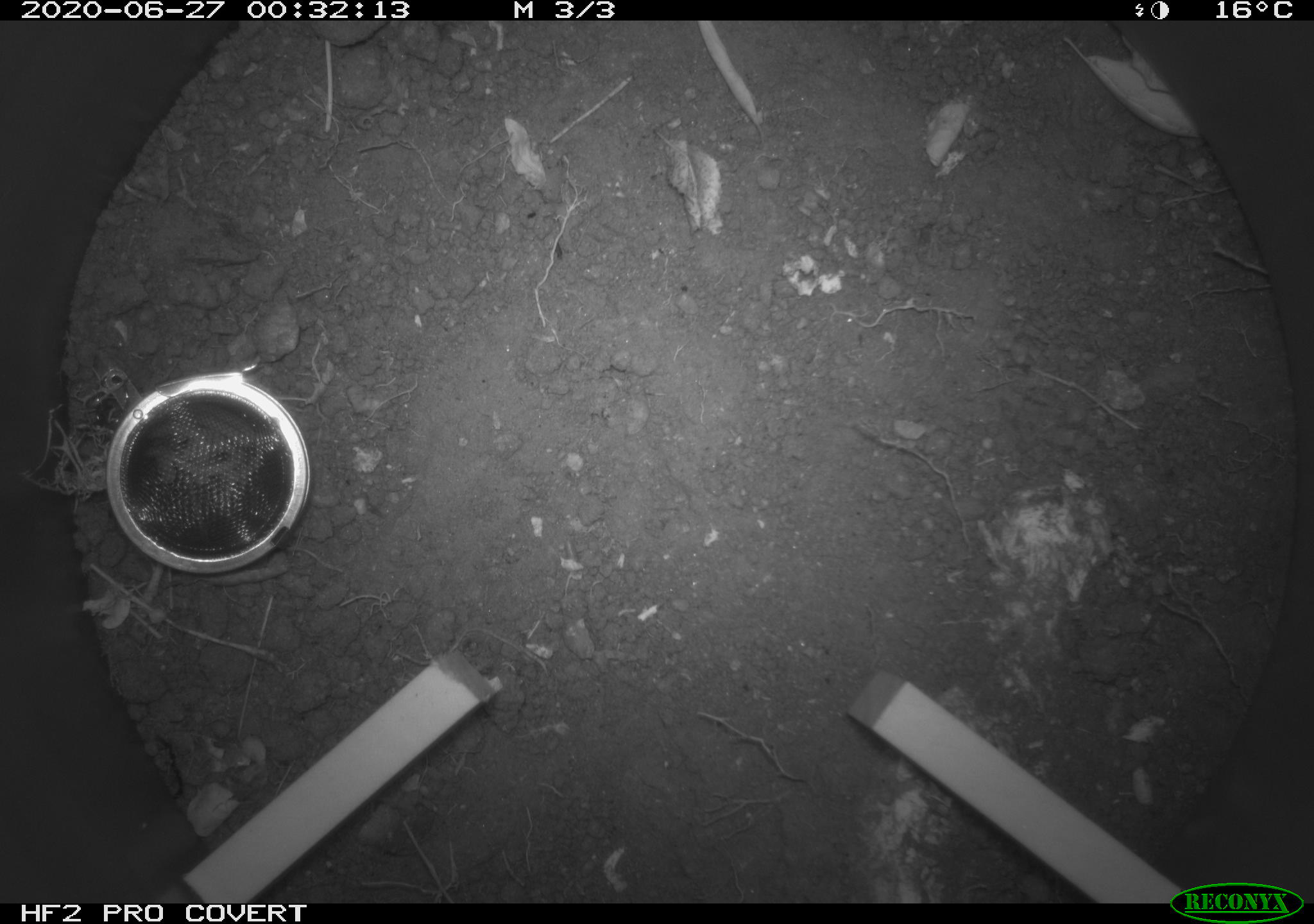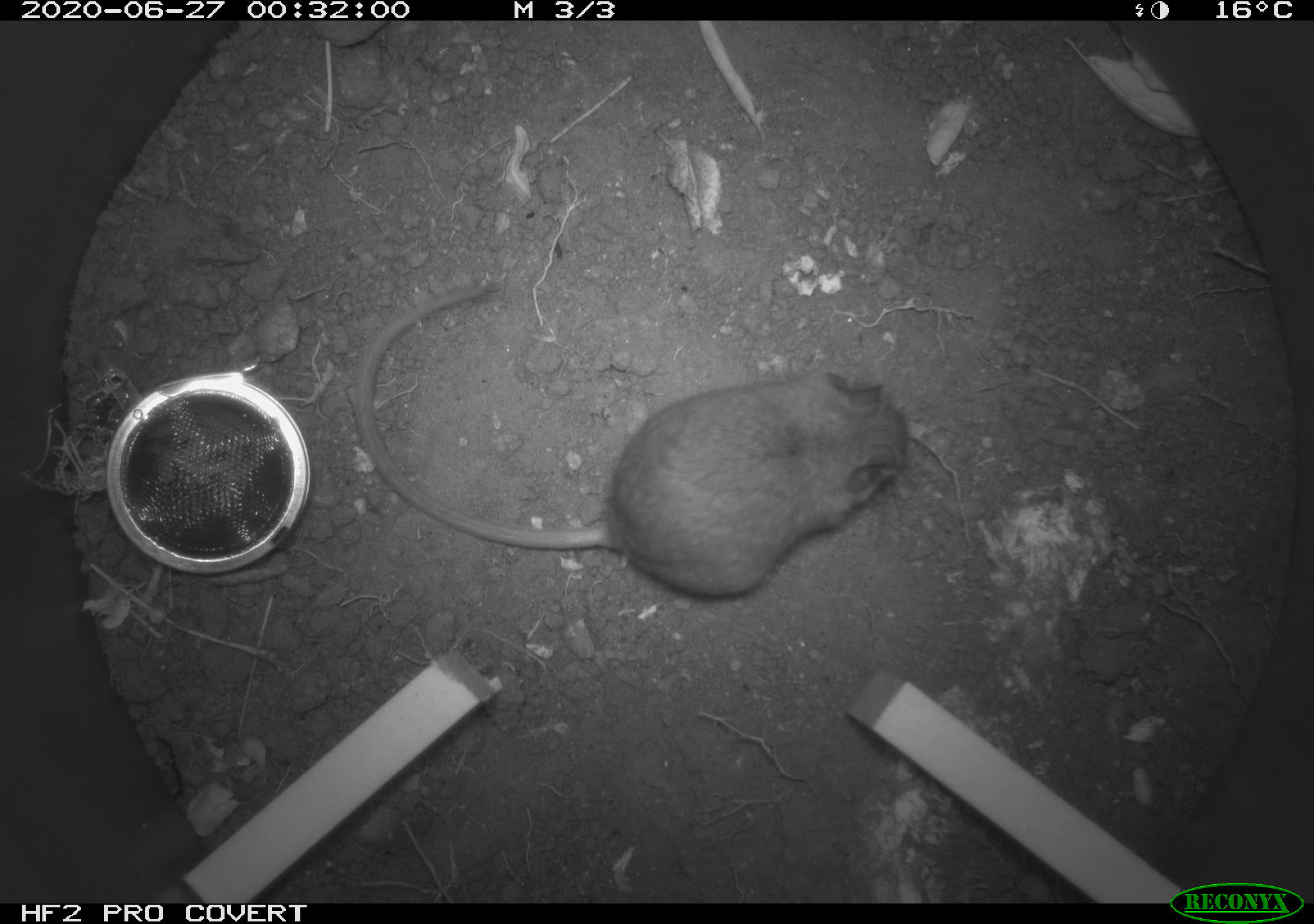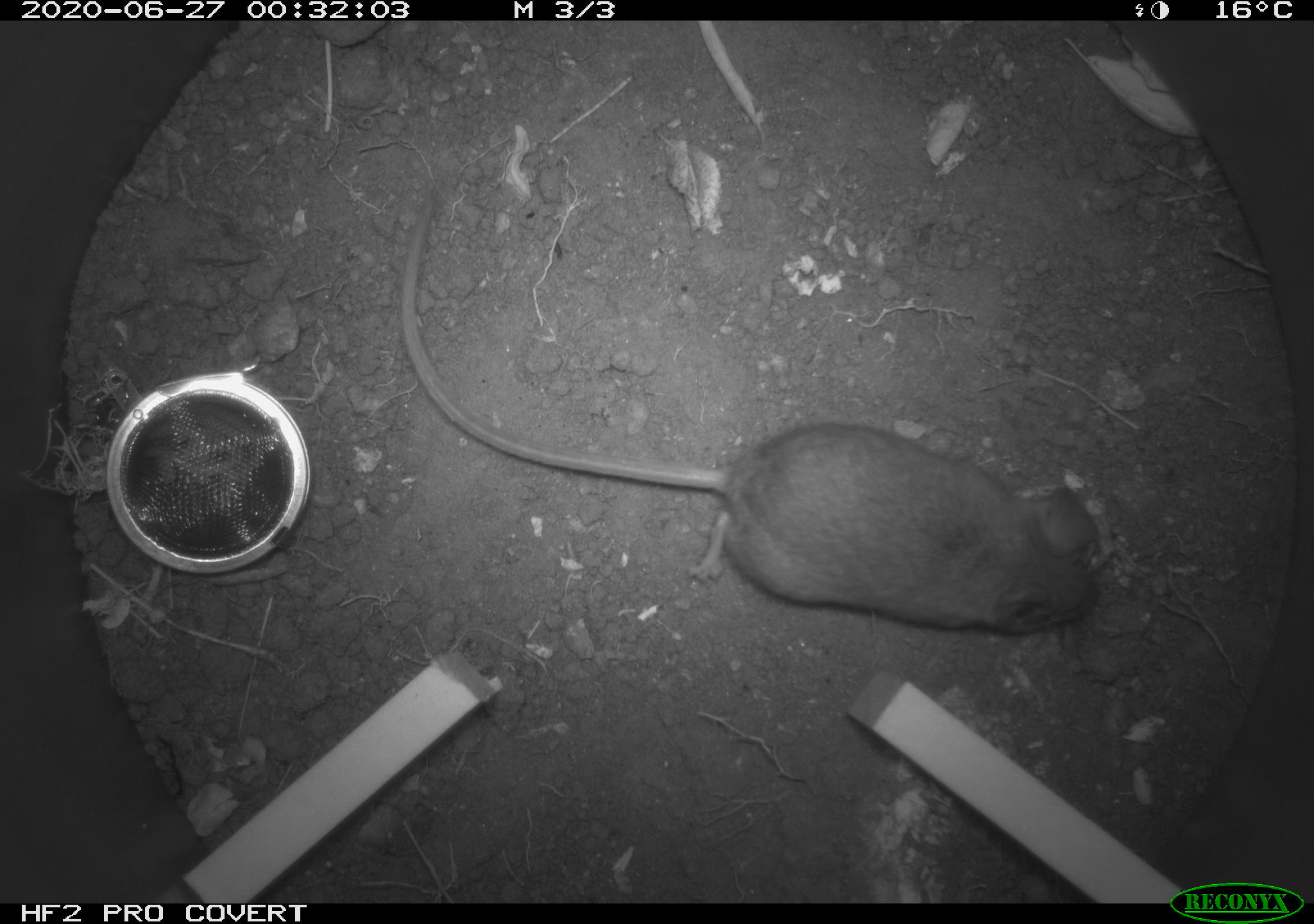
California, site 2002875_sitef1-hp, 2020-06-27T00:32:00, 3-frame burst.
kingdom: Animalia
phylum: Chordata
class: Mammalia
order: Rodentia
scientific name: Rodentia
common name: rodent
Rodent (Rodentia).